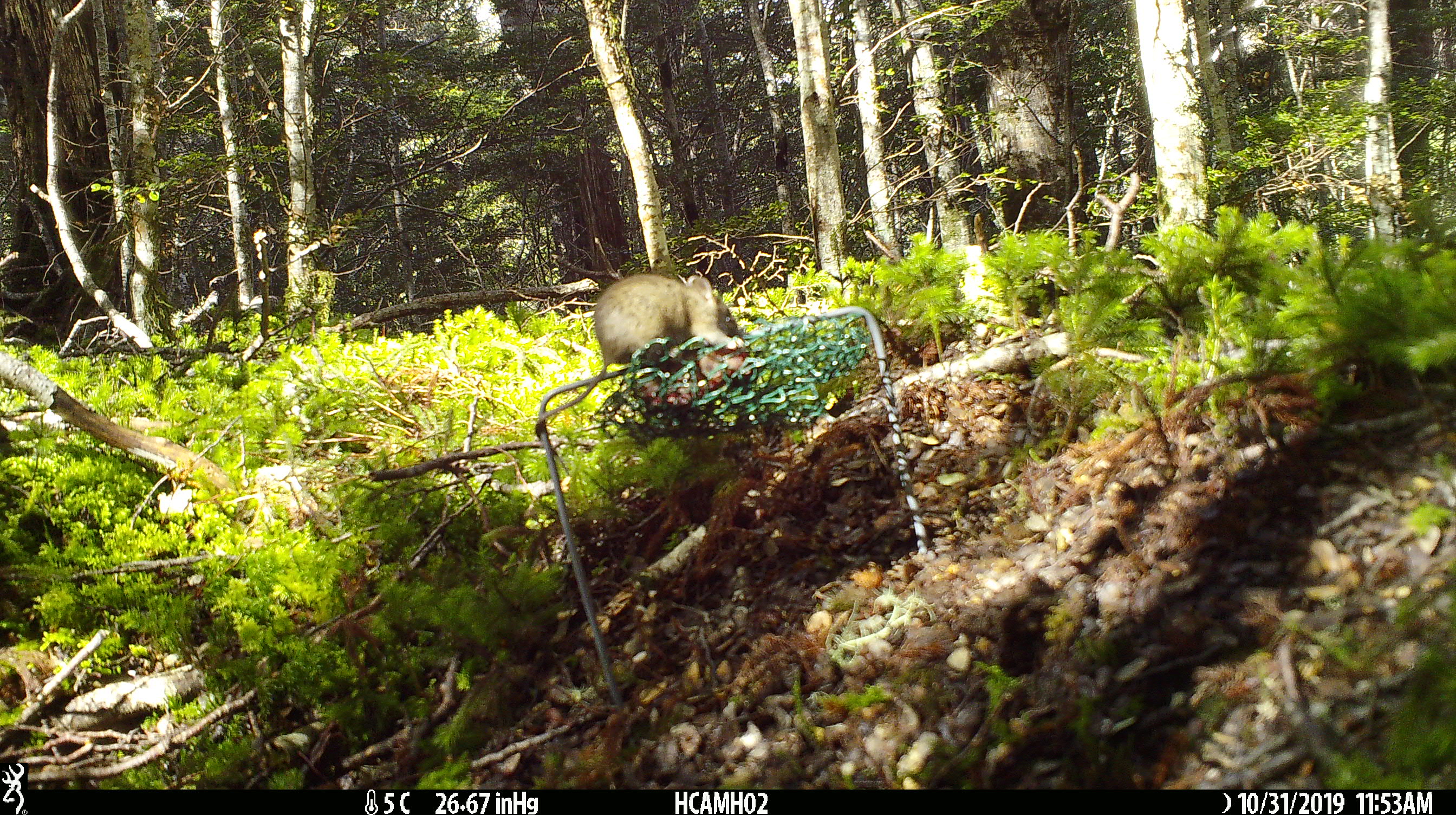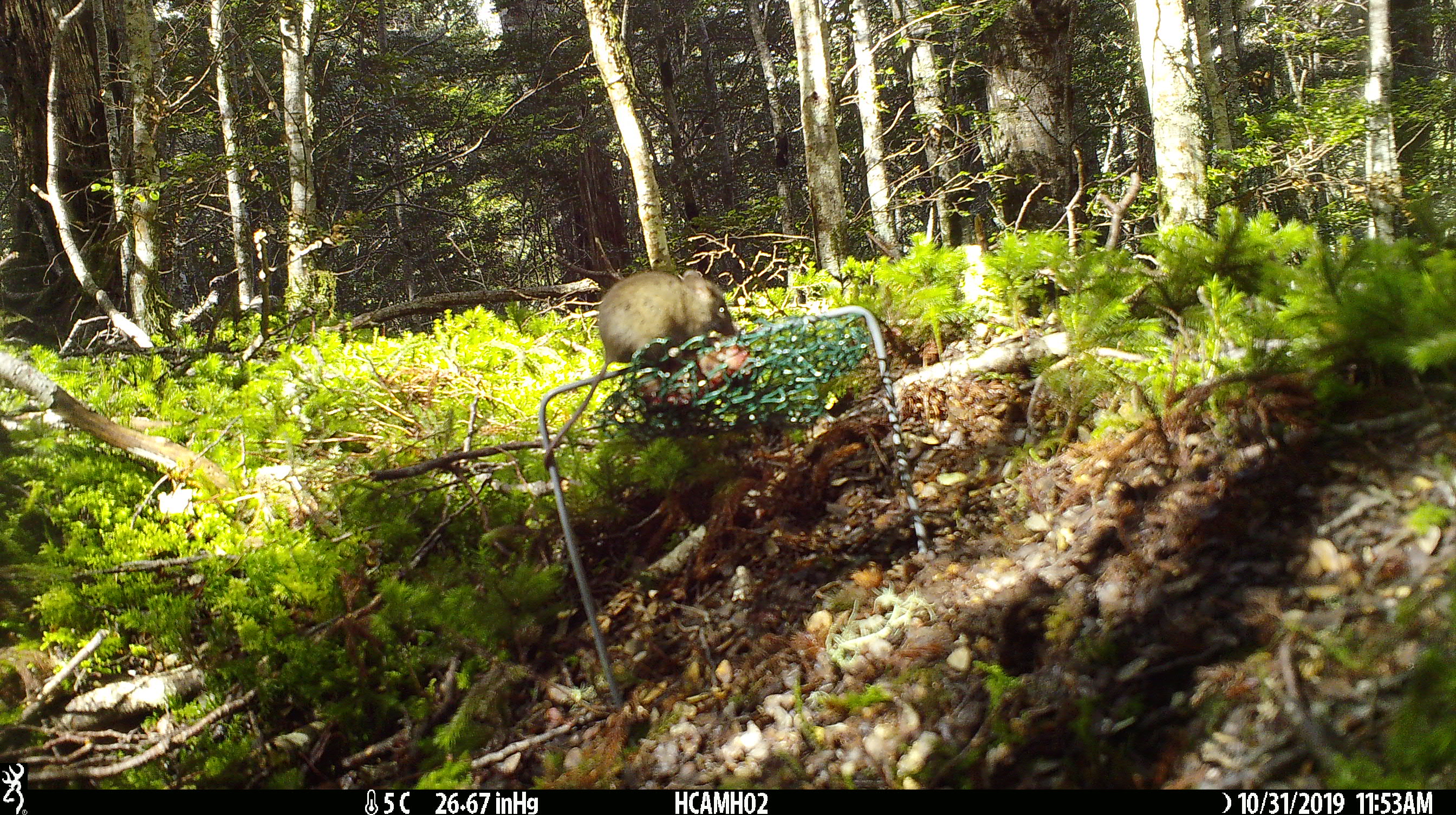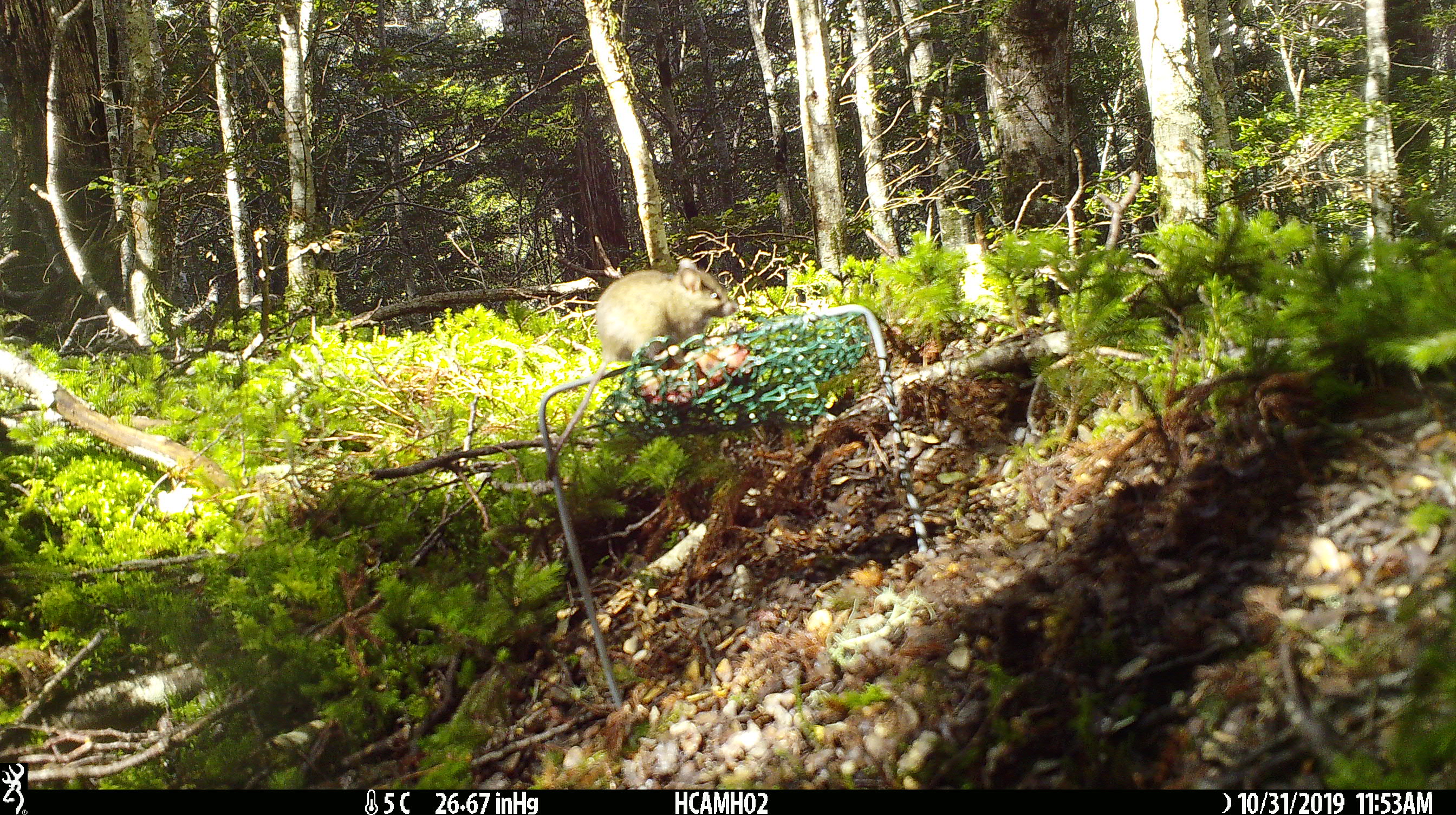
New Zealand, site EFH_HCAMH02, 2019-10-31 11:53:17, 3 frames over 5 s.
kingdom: Animalia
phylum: Chordata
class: Mammalia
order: Rodentia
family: Muridae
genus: Mus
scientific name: Mus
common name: mouse